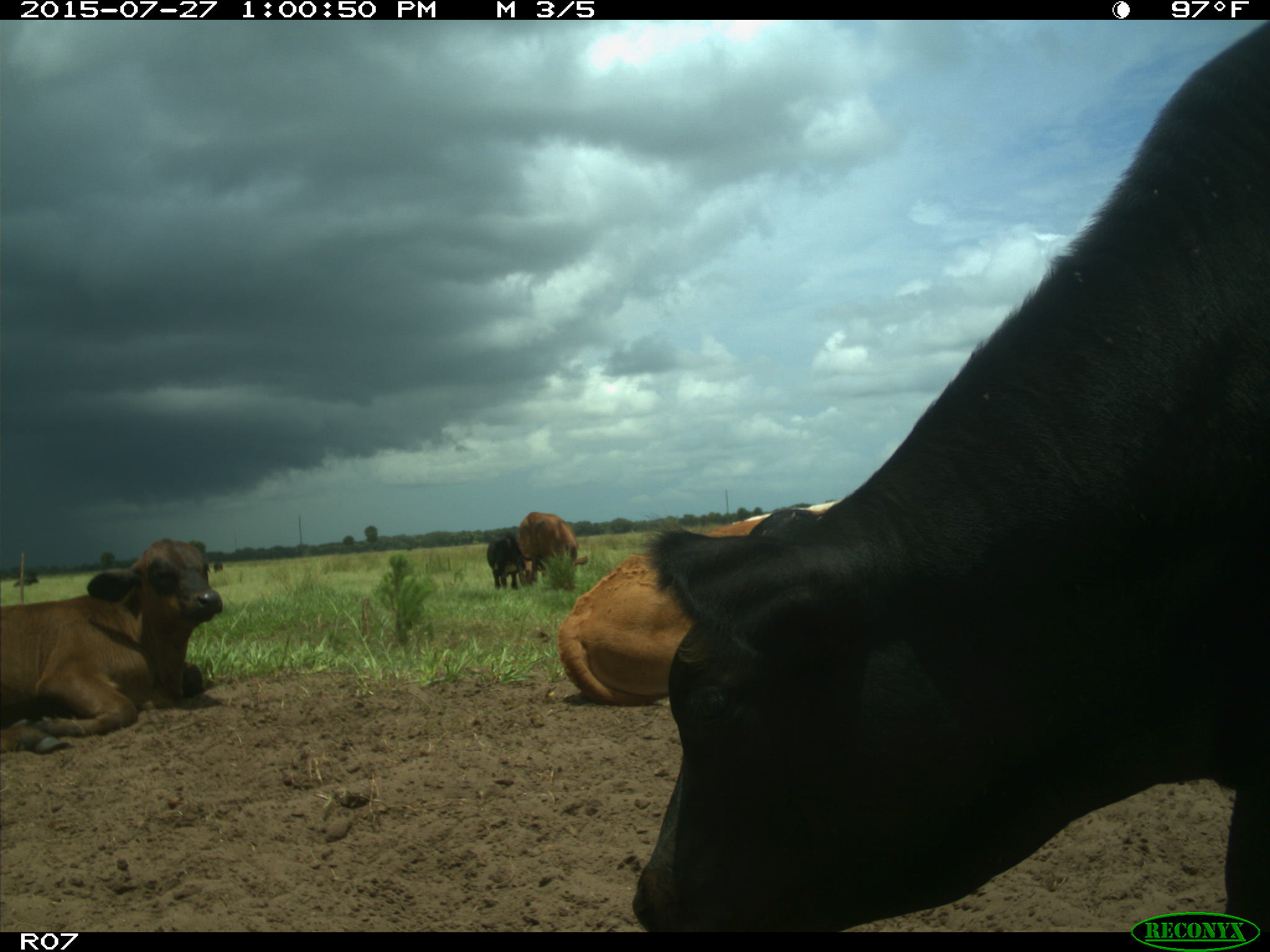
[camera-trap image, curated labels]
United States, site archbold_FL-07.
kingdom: Animalia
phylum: Chordata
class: Mammalia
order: Artiodactyla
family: Bovidae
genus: Bos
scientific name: Bos taurus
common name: domestic cow